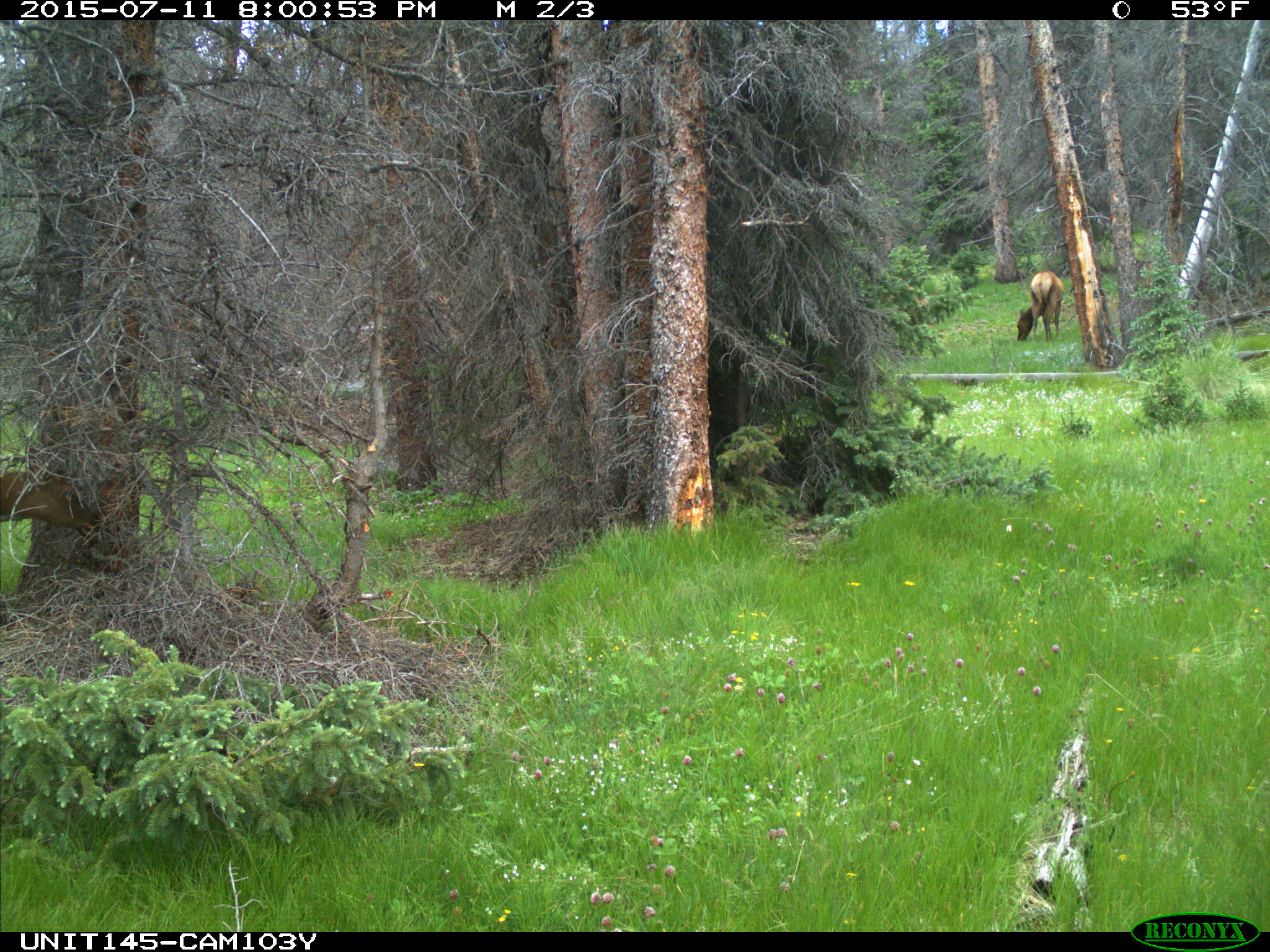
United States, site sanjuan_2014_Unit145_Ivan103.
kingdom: Animalia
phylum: Chordata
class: Mammalia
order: Artiodactyla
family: Cervidae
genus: Cervus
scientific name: Cervus elaphus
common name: red deer